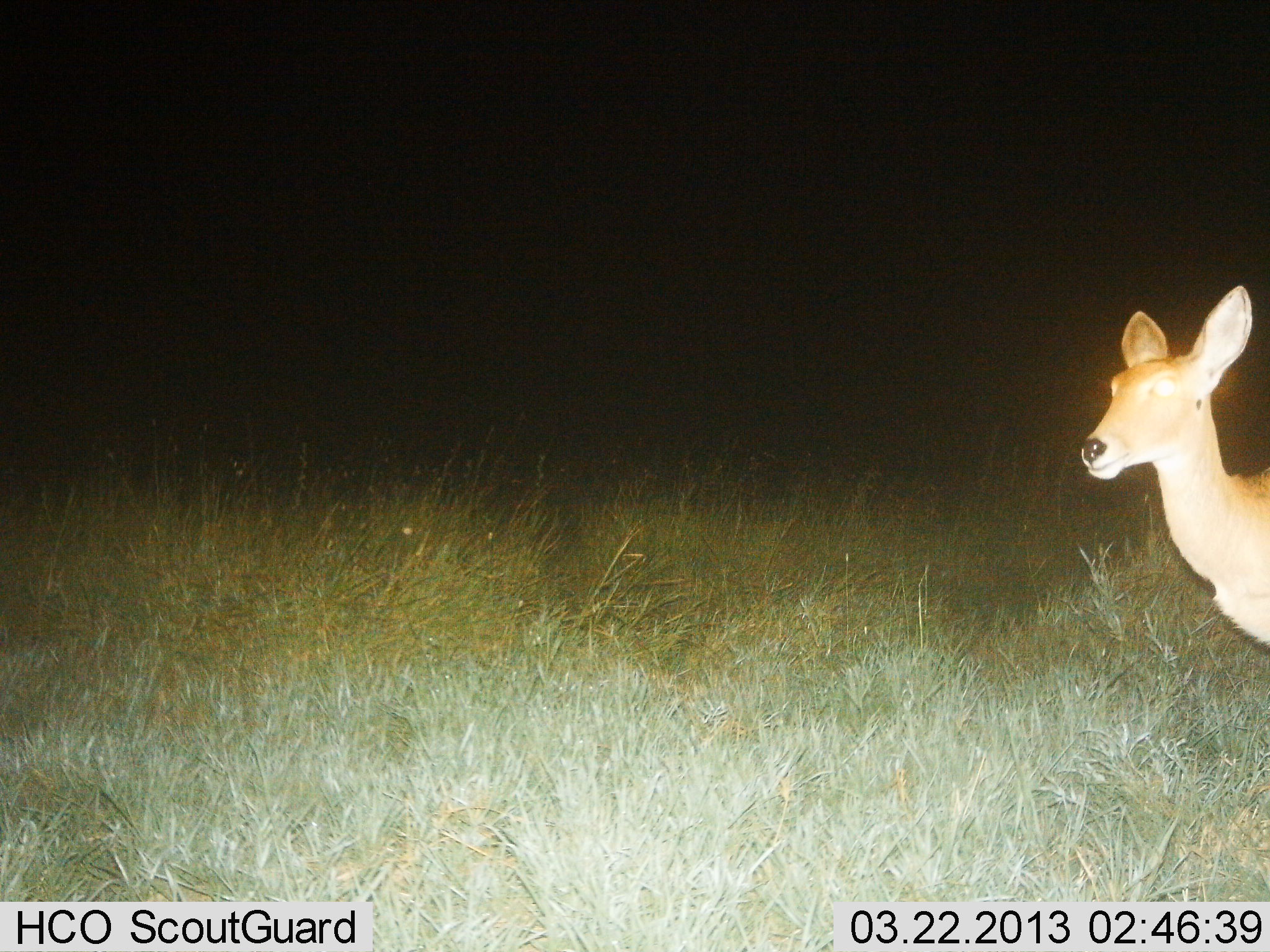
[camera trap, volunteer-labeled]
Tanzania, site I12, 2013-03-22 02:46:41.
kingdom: Animalia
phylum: Chordata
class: Mammalia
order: Artiodactyla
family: Bovidae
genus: Redunca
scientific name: Redunca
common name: reedbuck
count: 1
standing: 82%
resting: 0%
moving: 18%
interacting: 0%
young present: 3%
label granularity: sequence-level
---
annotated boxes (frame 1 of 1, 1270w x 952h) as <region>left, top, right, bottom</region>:
animal: <region>1077, 281, 1270, 663</region>